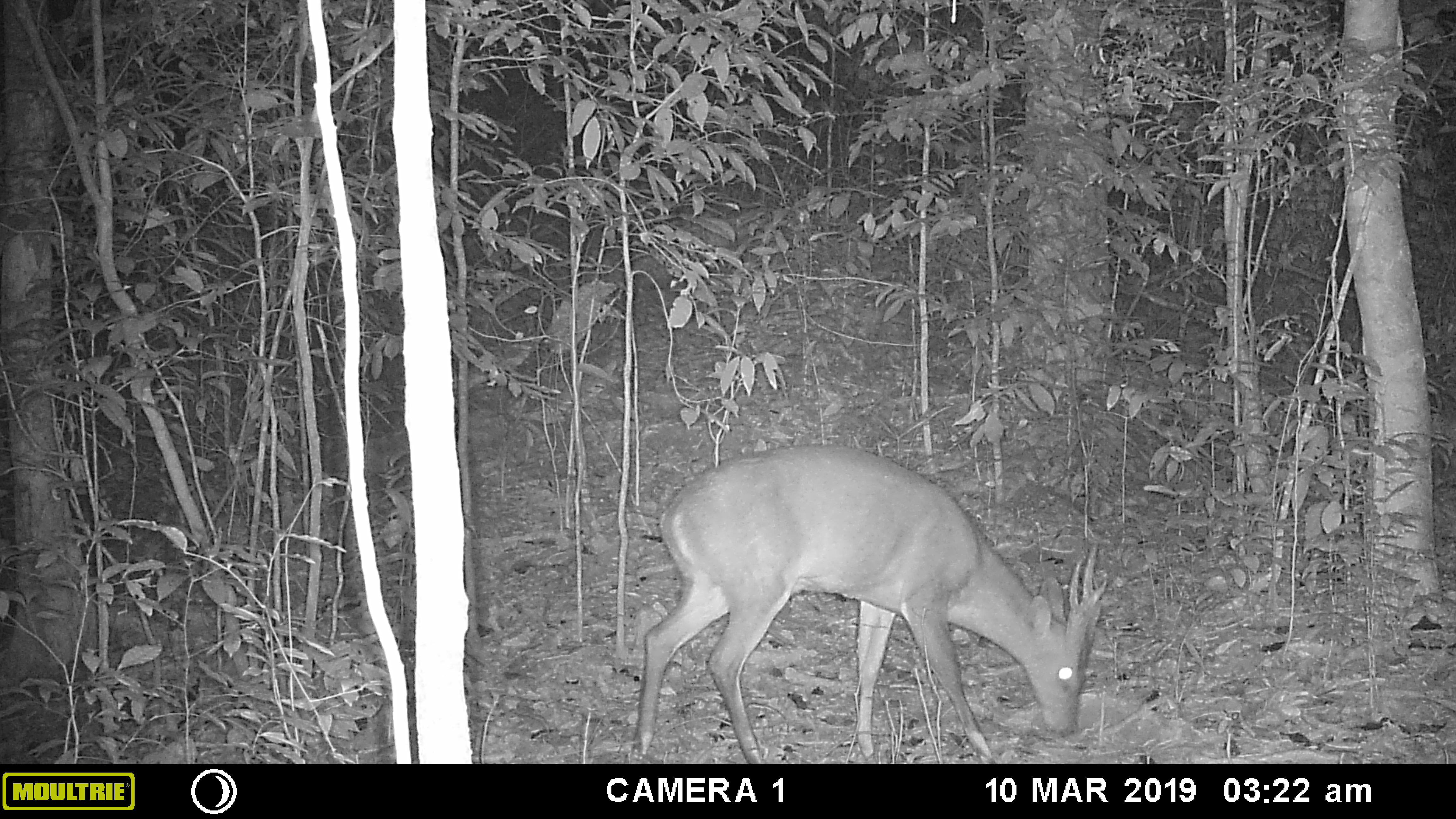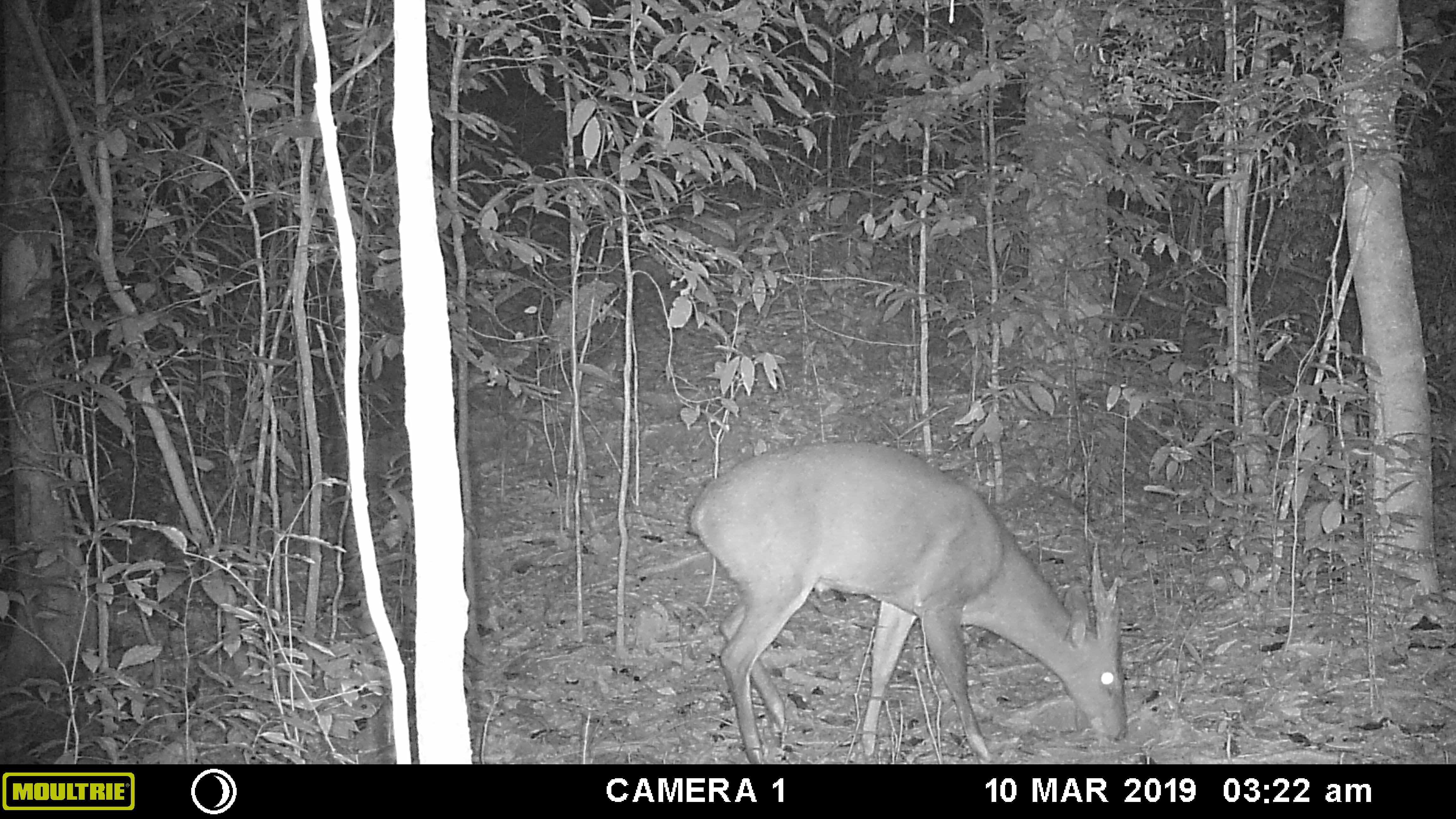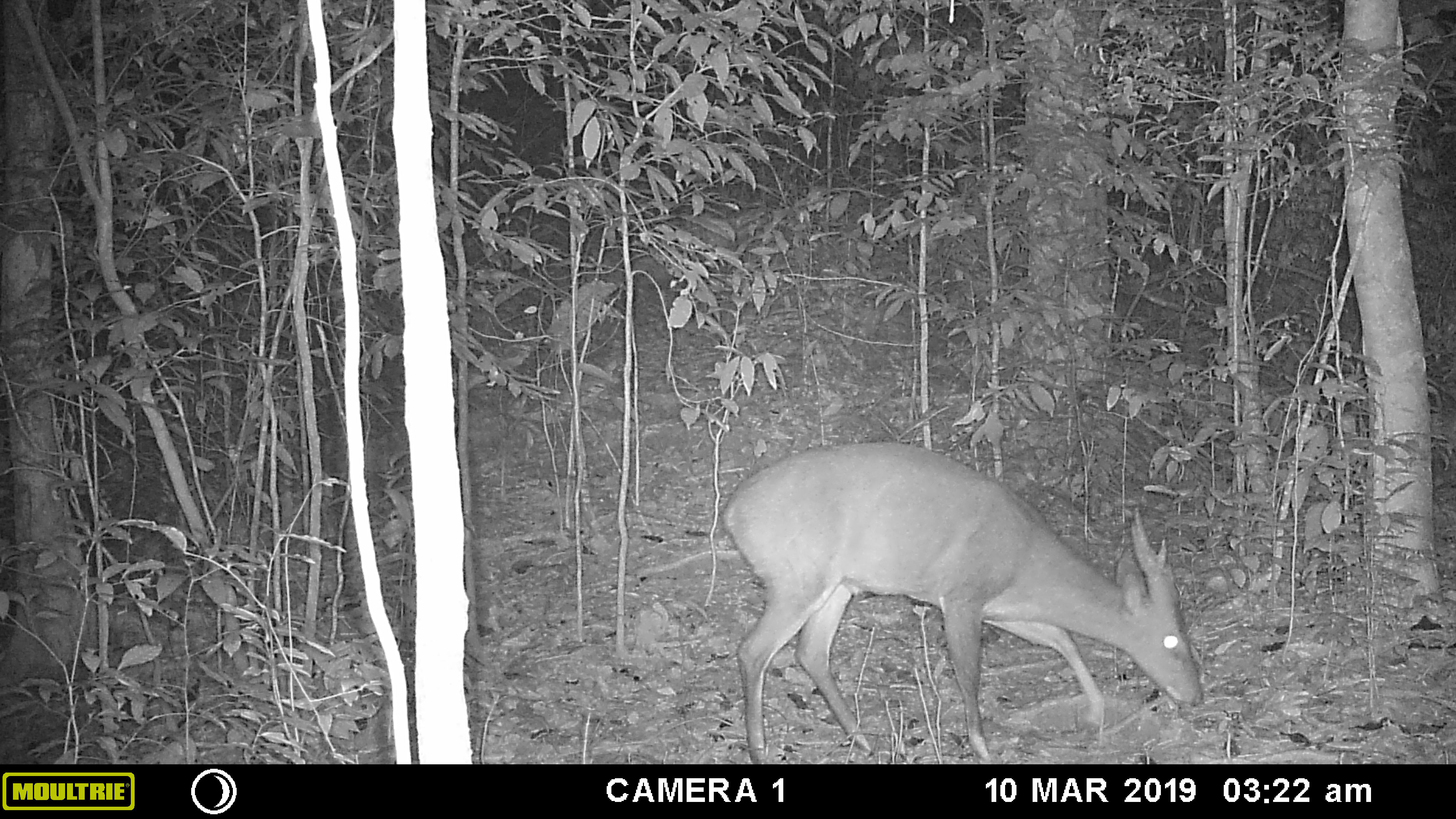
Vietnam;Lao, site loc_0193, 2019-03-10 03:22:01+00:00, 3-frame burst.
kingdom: Animalia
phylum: Chordata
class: Mammalia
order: Artiodactyla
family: Cervidae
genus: Muntiacus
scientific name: Muntiacus vuquangensis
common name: large-antlered muntjac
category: large antlered muntjac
Large antlered muntjac (large-antlered muntjac) (Muntiacus vuquangensis). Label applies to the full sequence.